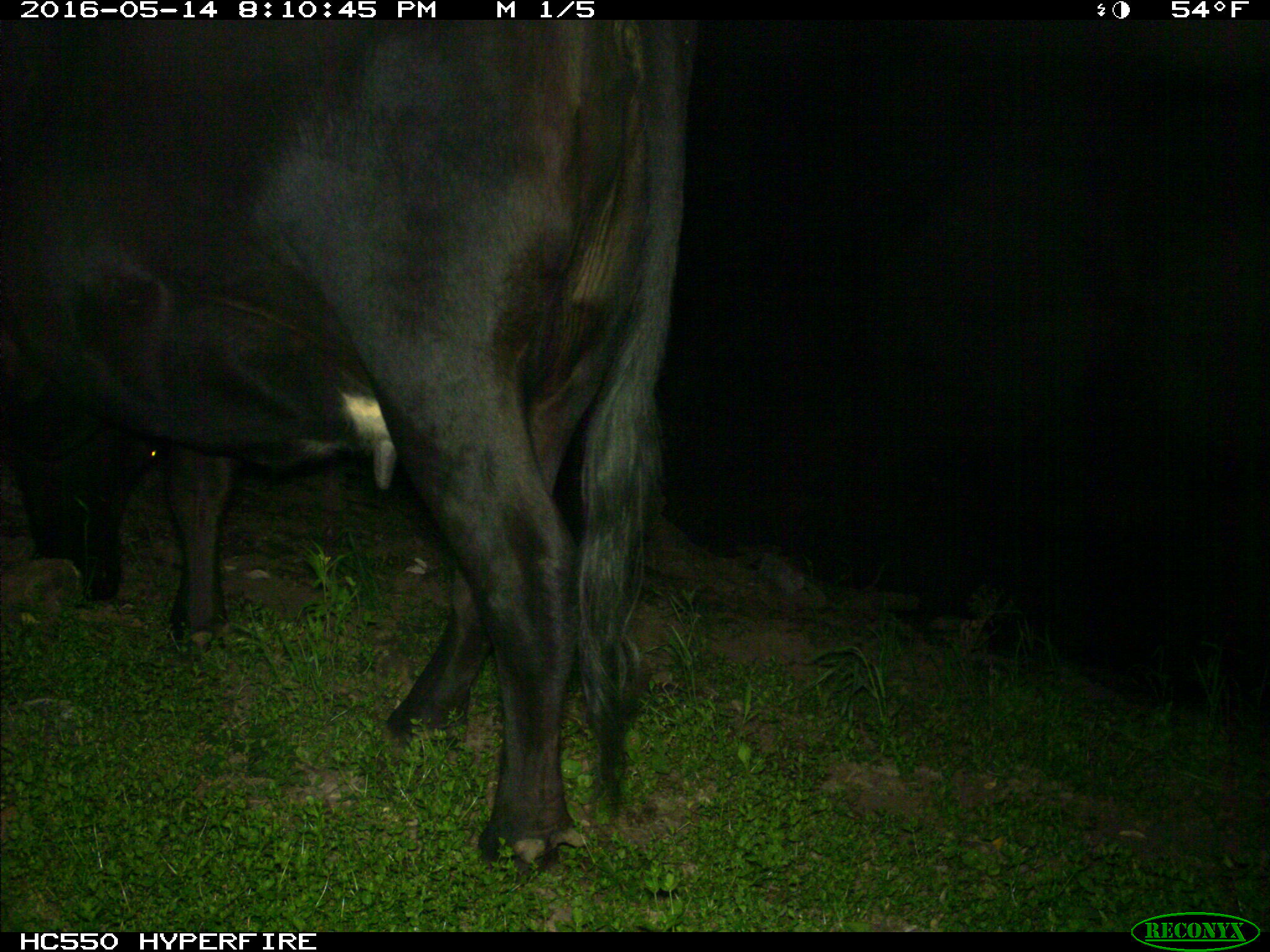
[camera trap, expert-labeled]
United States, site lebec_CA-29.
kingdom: Animalia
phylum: Chordata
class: Mammalia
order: Artiodactyla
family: Bovidae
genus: Bos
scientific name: Bos taurus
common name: domestic cow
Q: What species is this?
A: Bos taurus (domestic cow).